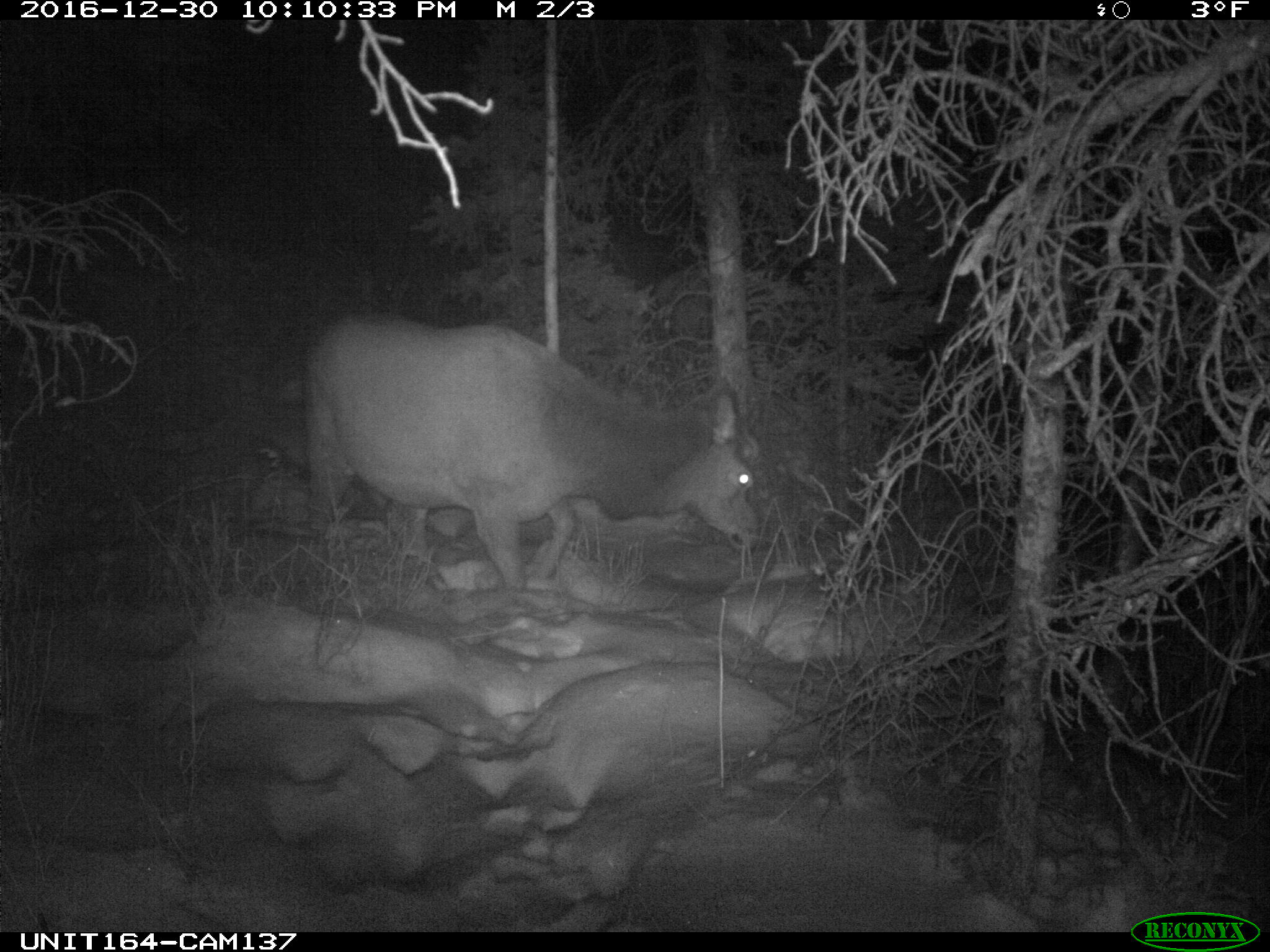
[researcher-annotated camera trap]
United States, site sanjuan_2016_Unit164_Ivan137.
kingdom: Animalia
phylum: Chordata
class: Mammalia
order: Artiodactyla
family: Cervidae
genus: Cervus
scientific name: Cervus elaphus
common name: red deer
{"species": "Cervus elaphus (red deer)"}